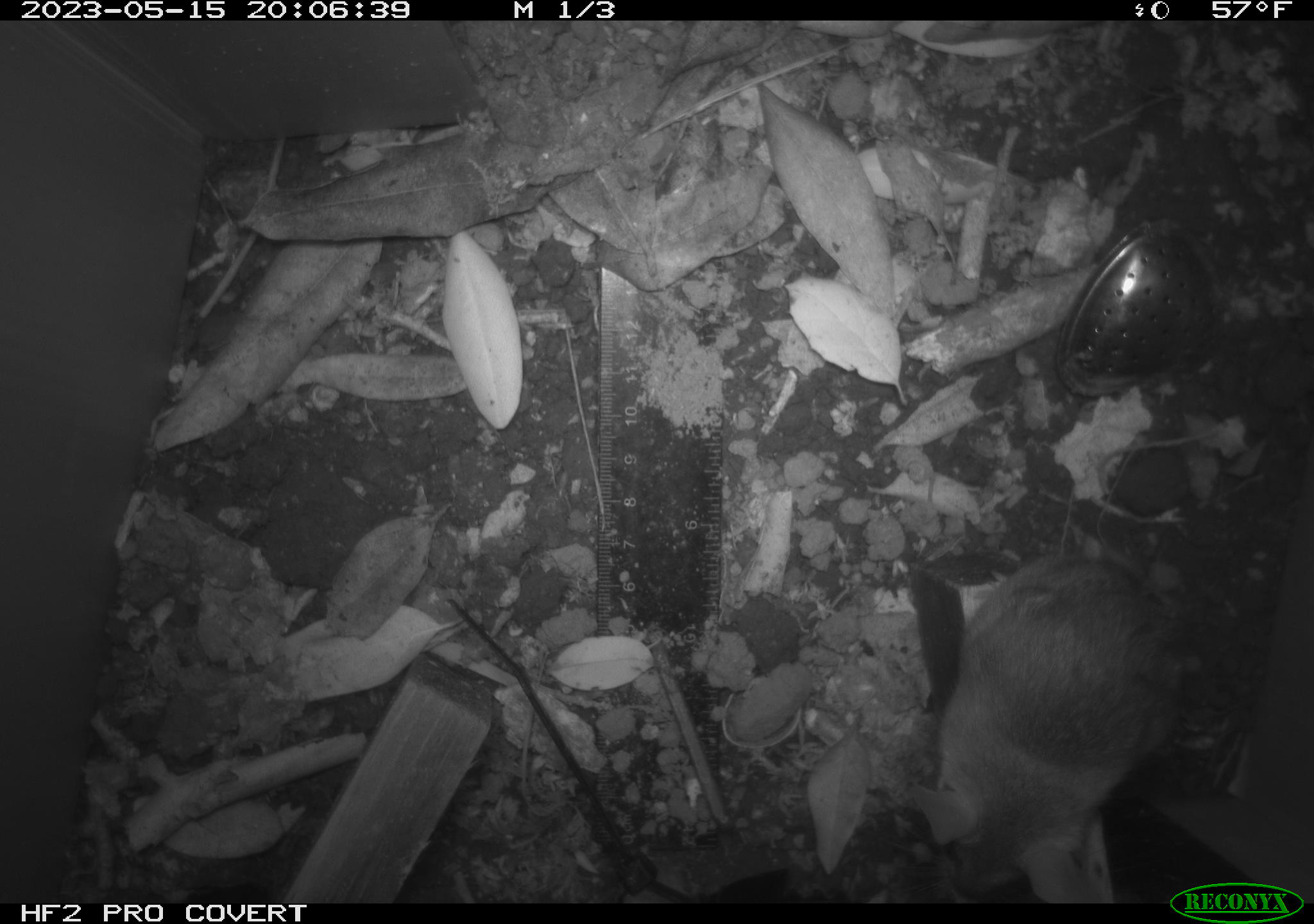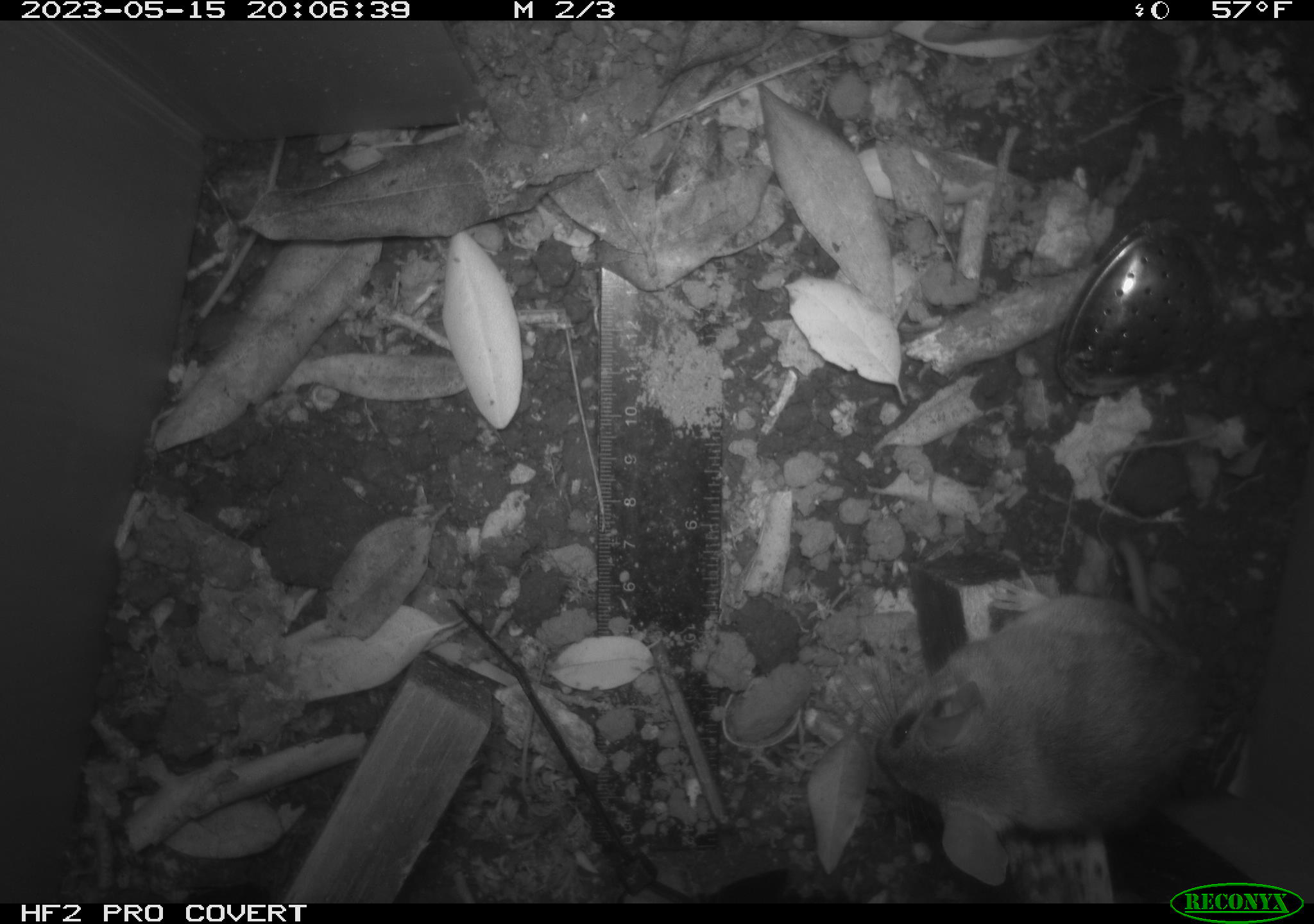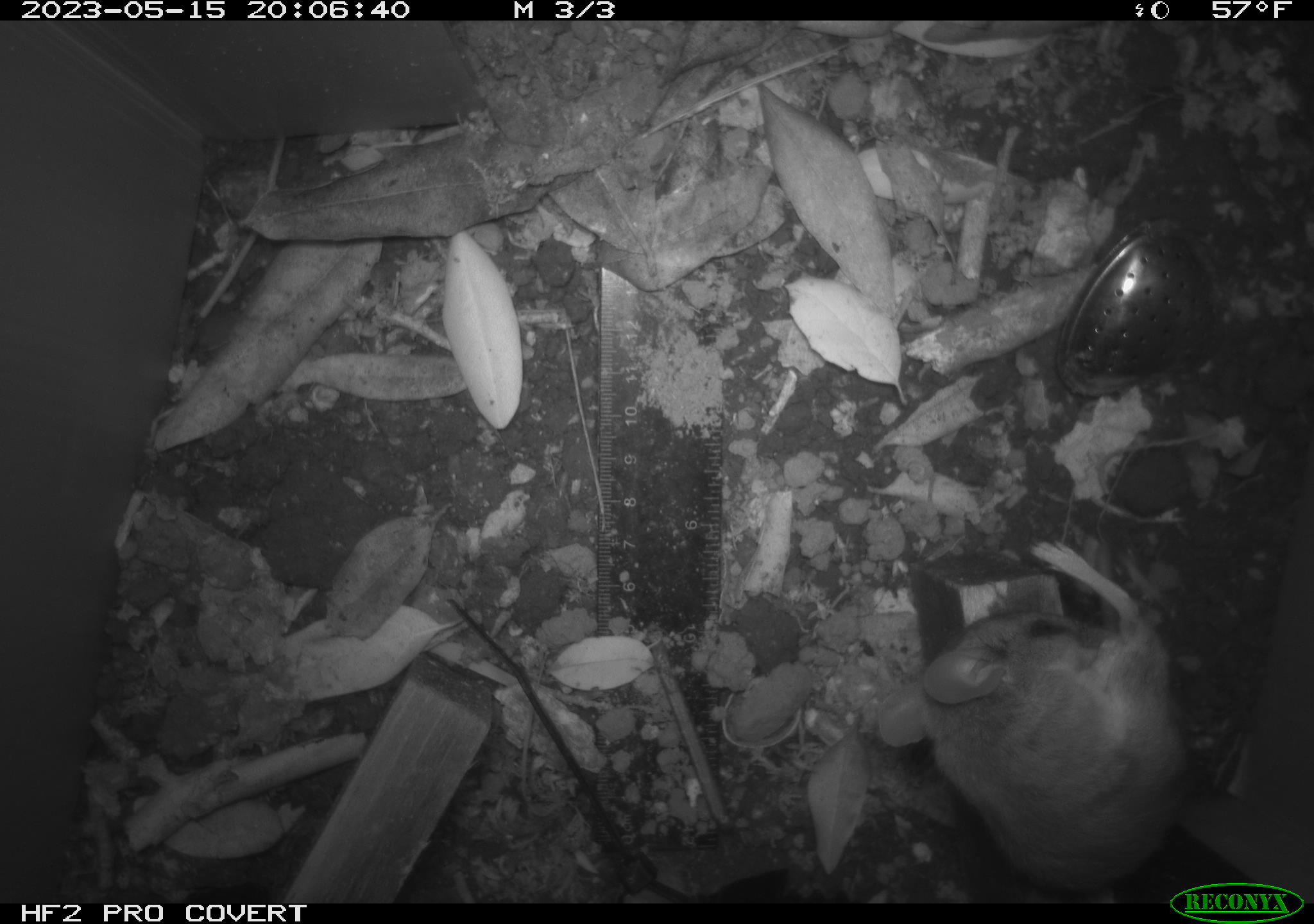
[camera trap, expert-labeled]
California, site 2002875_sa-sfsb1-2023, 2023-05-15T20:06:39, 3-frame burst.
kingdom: Animalia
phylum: Chordata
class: Mammalia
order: Rodentia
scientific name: Rodentia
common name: mouse species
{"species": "mouse species (Rodentia)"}